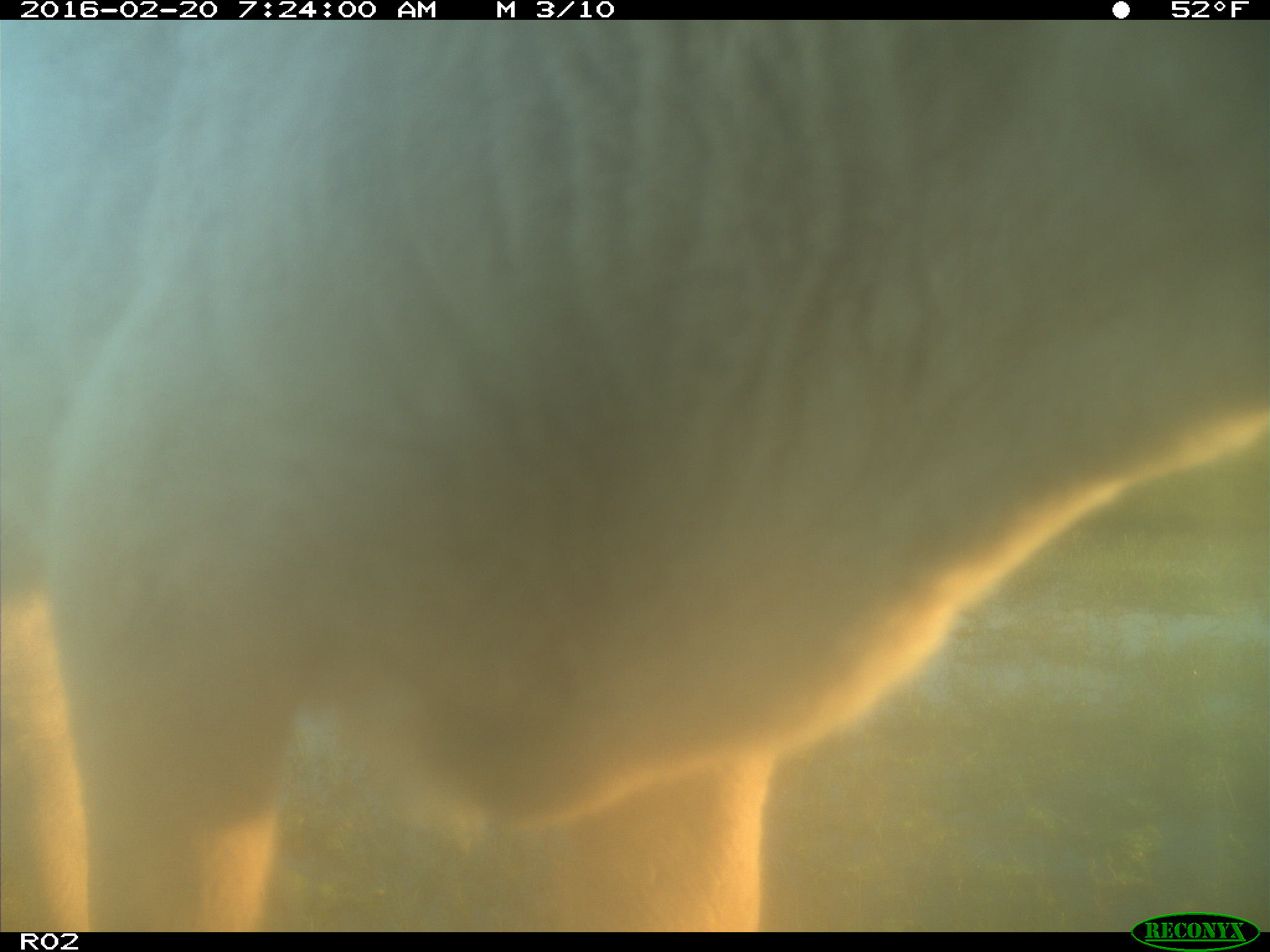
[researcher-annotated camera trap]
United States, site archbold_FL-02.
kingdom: Animalia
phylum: Chordata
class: Mammalia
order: Artiodactyla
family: Bovidae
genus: Bos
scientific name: Bos taurus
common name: domestic cow